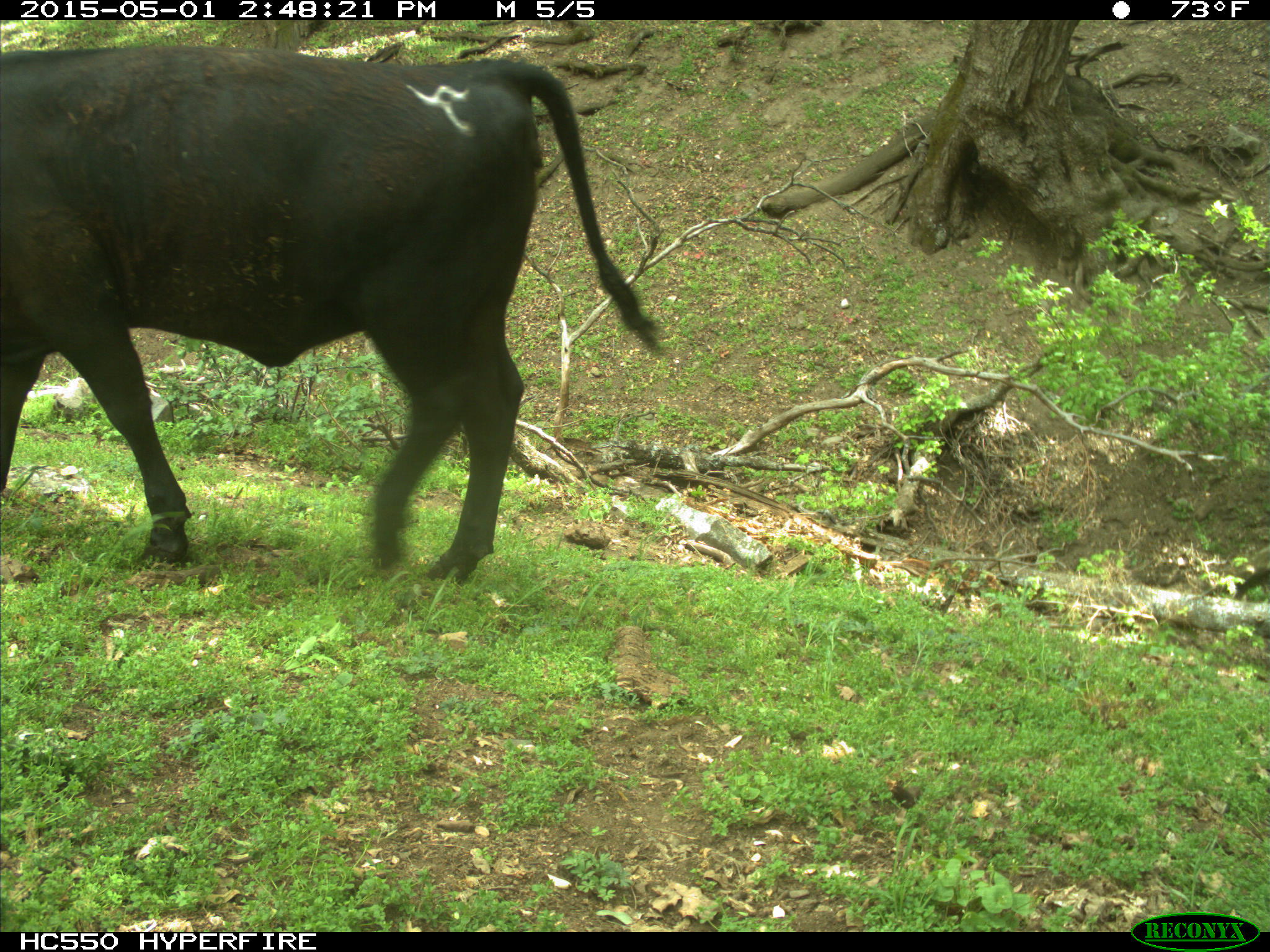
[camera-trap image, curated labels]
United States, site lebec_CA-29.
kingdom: Animalia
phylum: Chordata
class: Mammalia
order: Artiodactyla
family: Bovidae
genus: Bos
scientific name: Bos taurus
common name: domestic cow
Bos taurus (domestic cow).